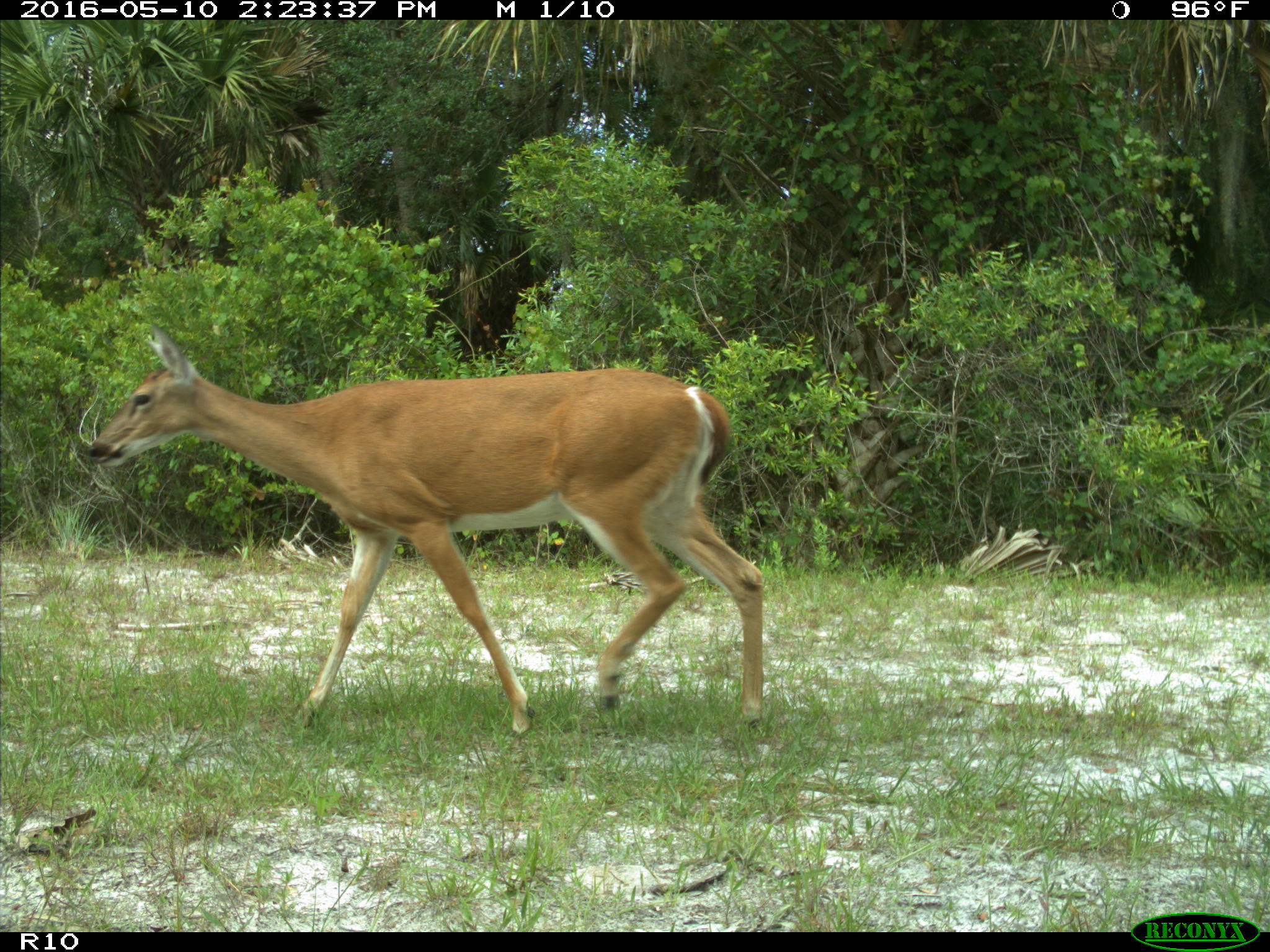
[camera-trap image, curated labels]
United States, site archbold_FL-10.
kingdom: Animalia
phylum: Chordata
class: Mammalia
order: Artiodactyla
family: Cervidae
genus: Odocoileus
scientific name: Odocoileus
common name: deer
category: unidentified deer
Unidentified deer (deer) (Odocoileus).